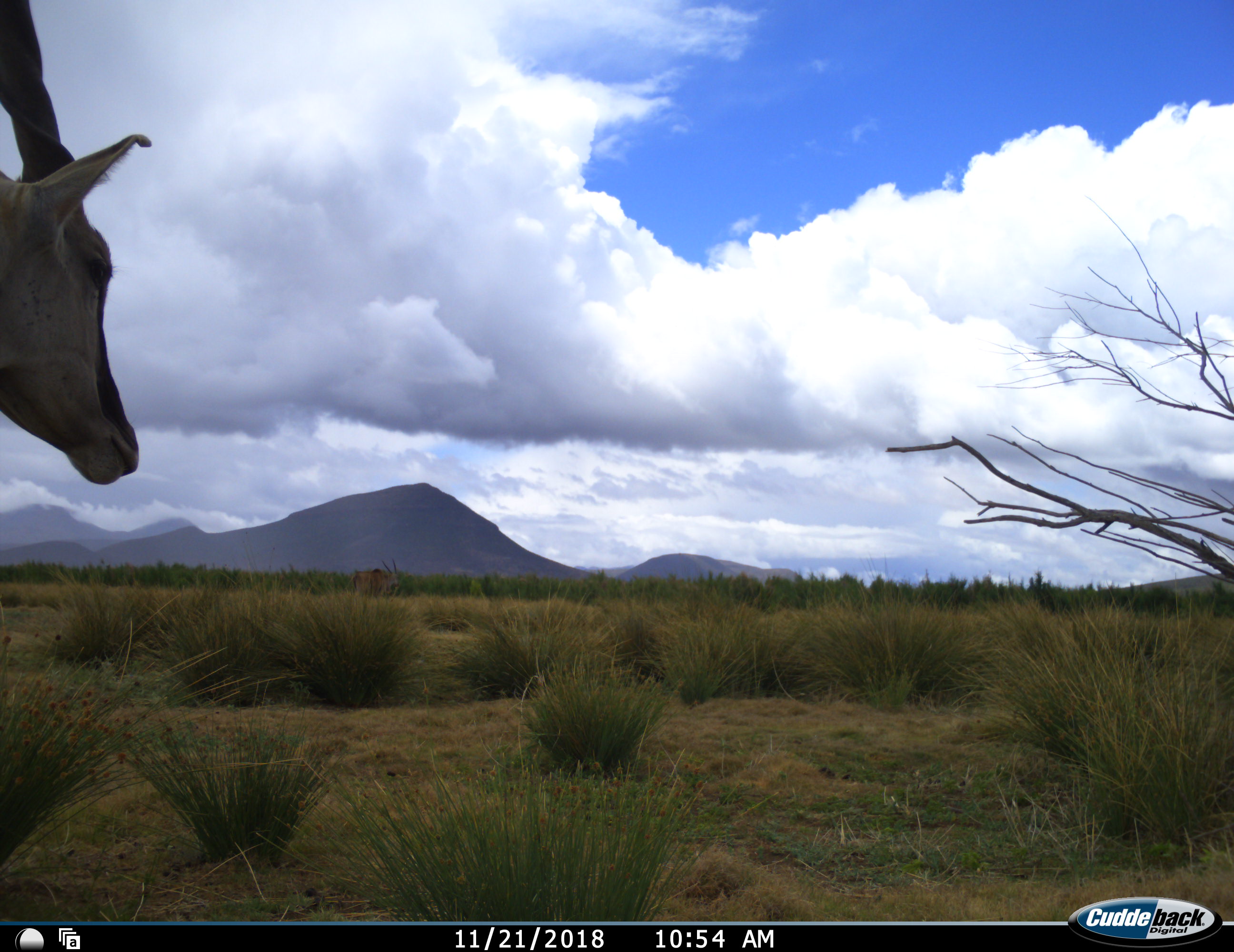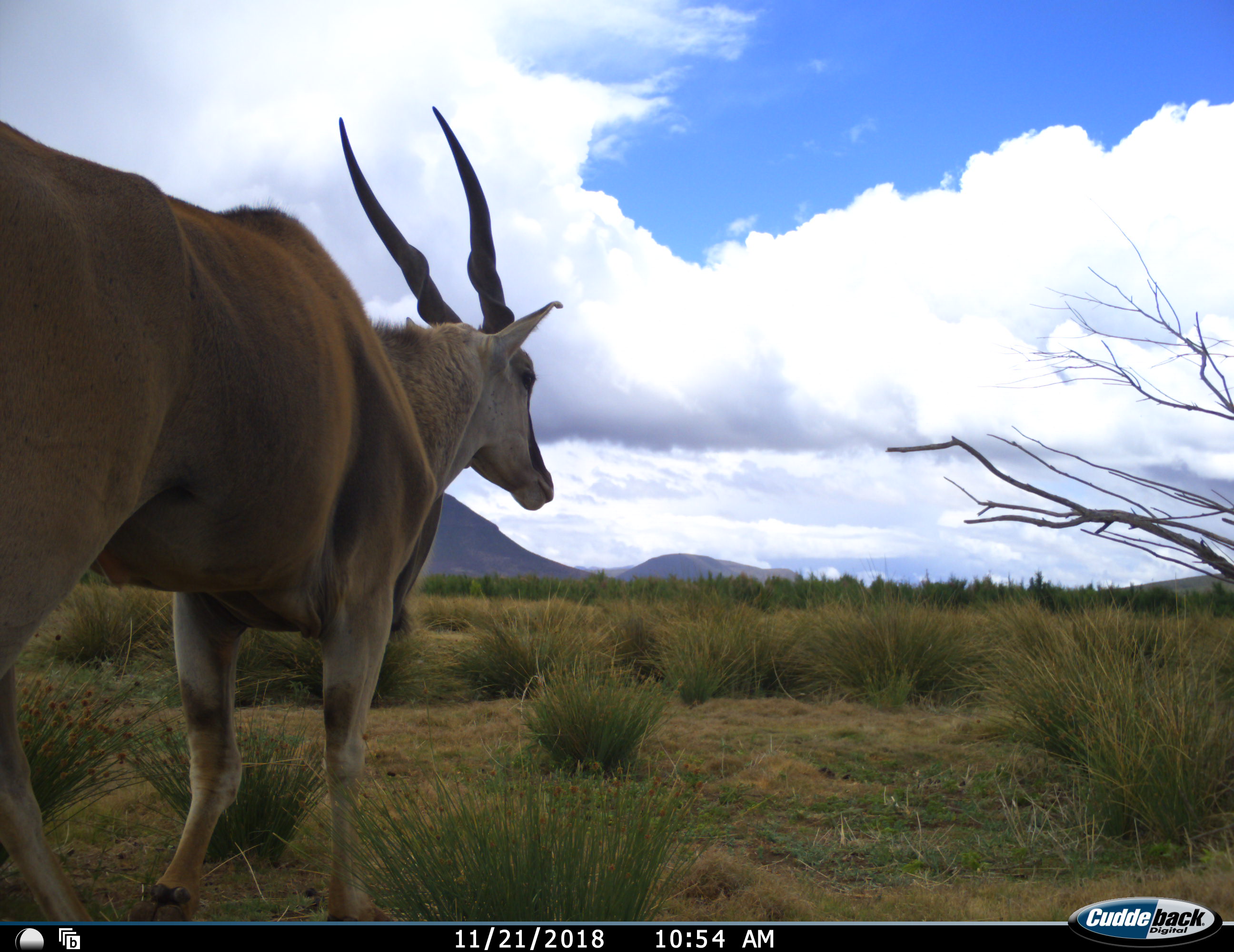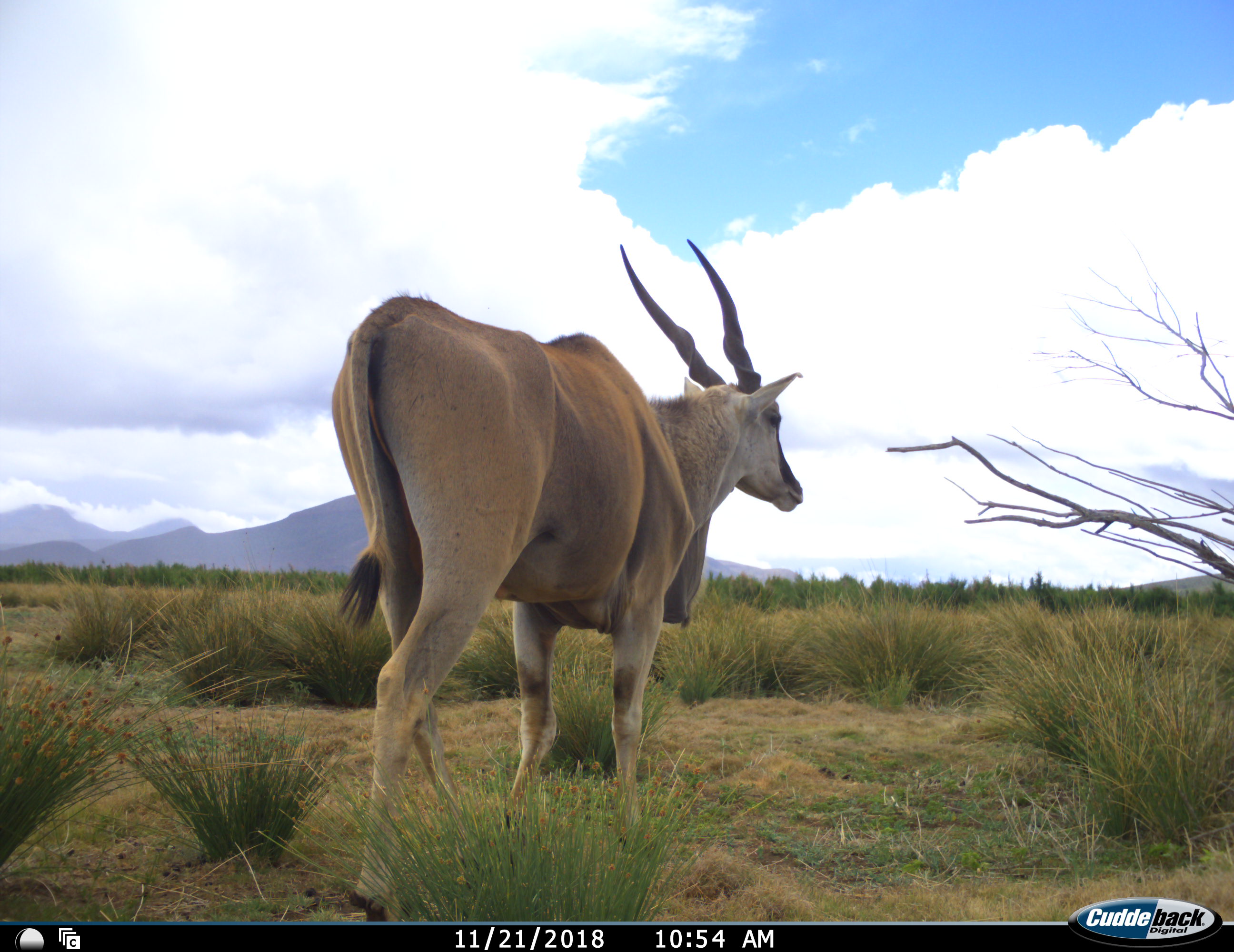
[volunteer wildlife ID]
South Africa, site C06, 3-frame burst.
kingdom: Animalia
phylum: Chordata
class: Mammalia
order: Artiodactyla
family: Bovidae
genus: Tragelaphus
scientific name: Tragelaphus oryx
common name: eland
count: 1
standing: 0%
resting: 0%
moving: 100%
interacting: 0%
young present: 0%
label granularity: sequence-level